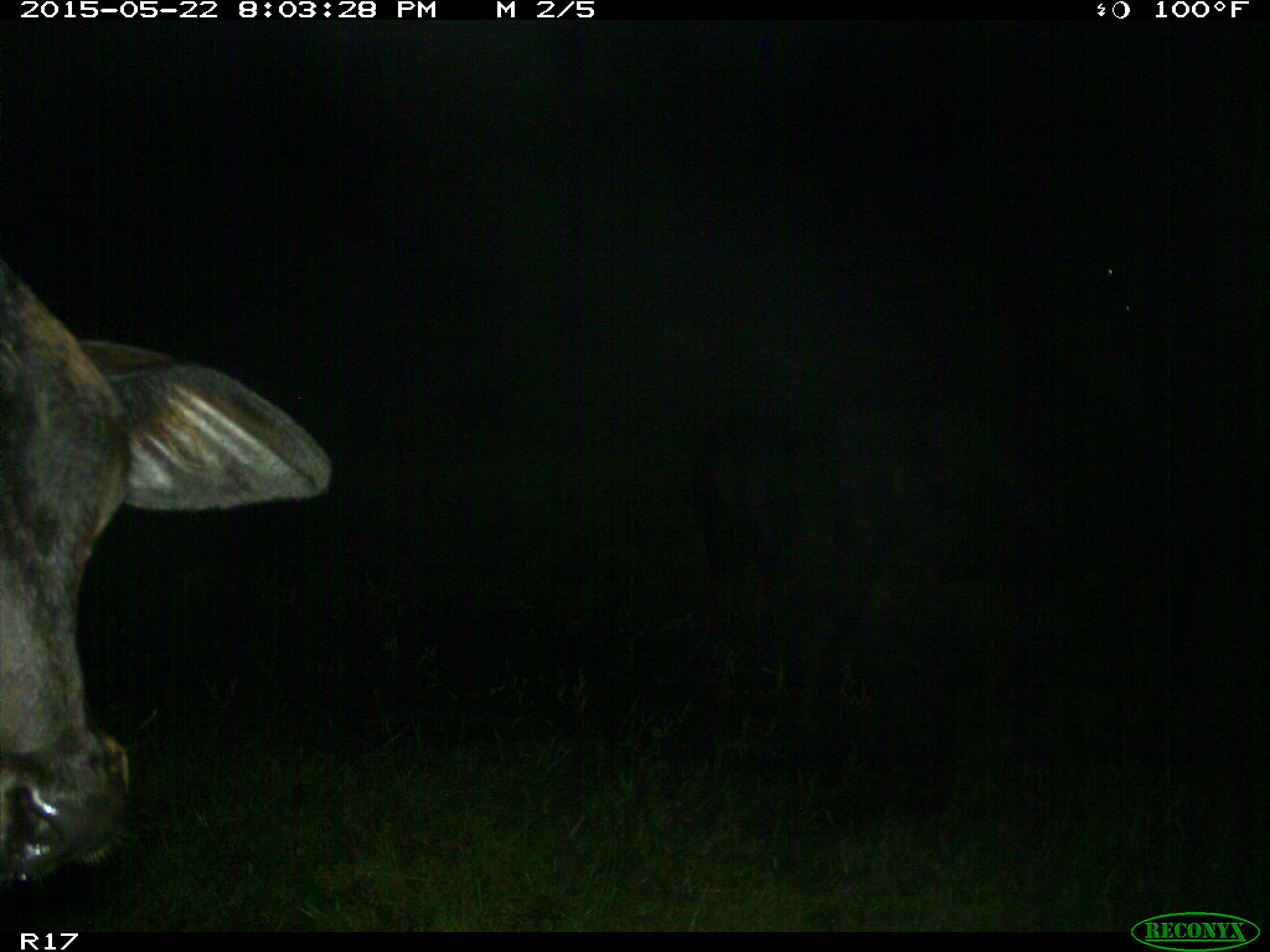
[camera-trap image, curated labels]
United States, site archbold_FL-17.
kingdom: Animalia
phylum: Chordata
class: Mammalia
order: Artiodactyla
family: Bovidae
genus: Bos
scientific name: Bos taurus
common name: domestic cow